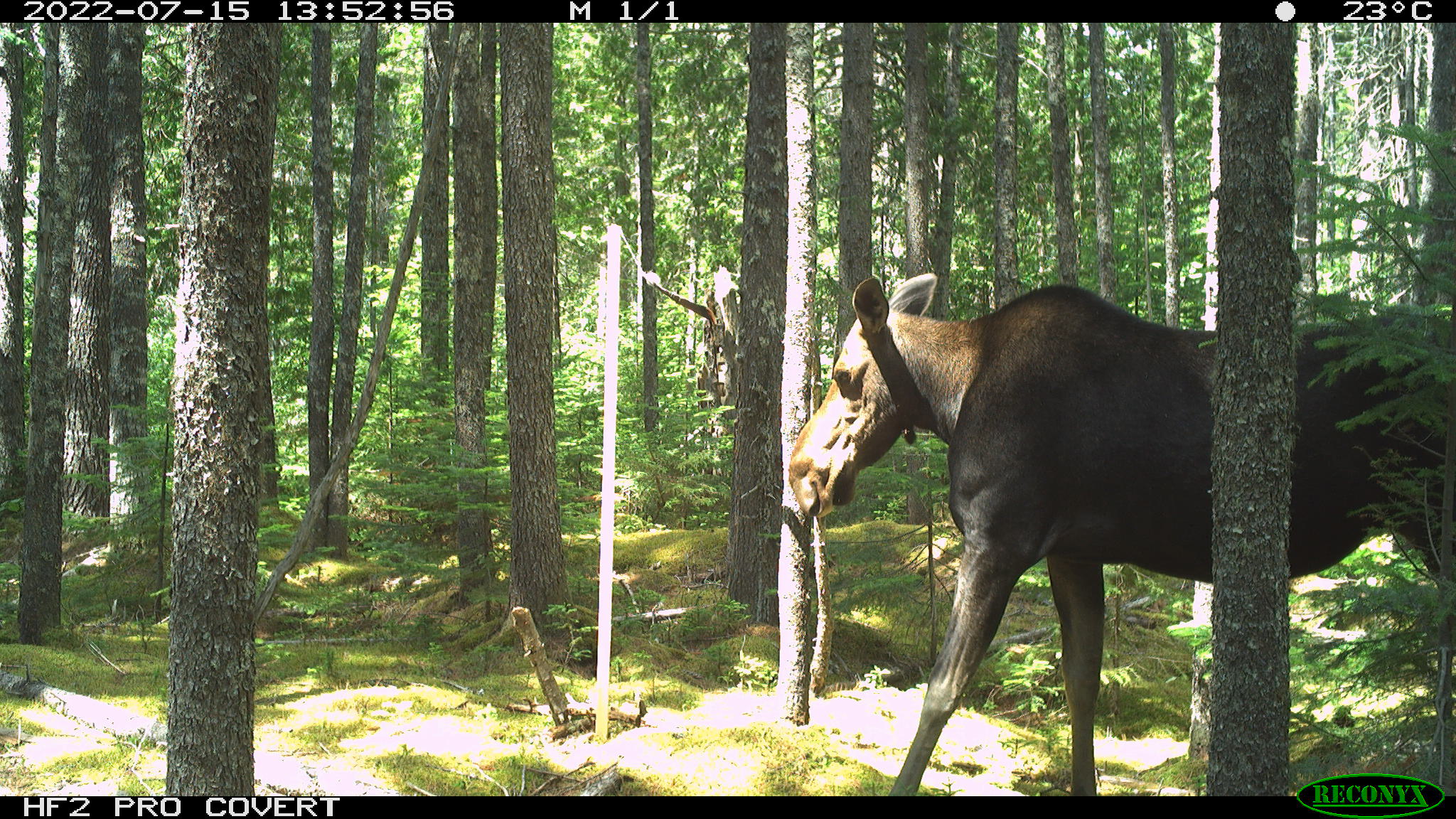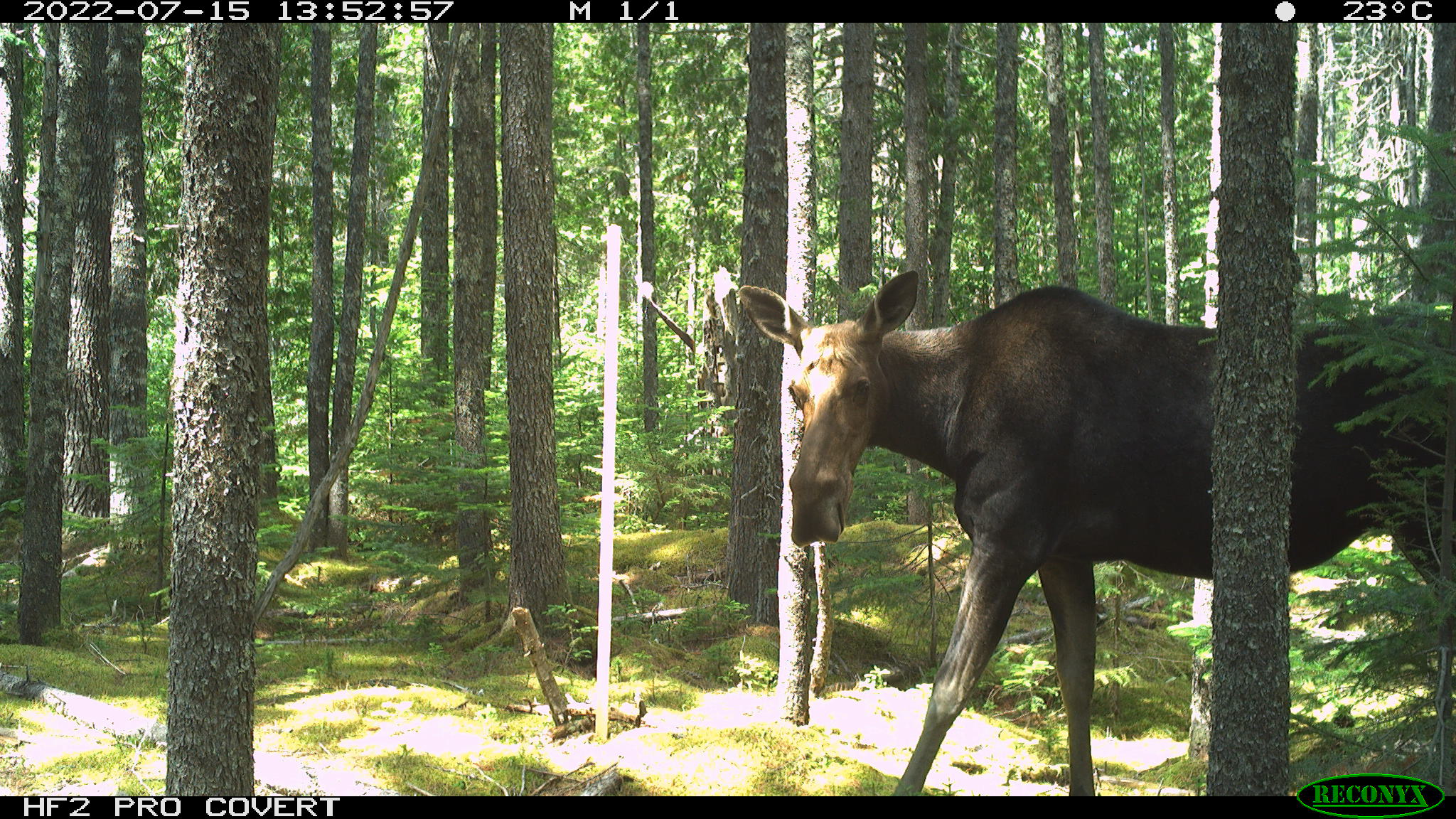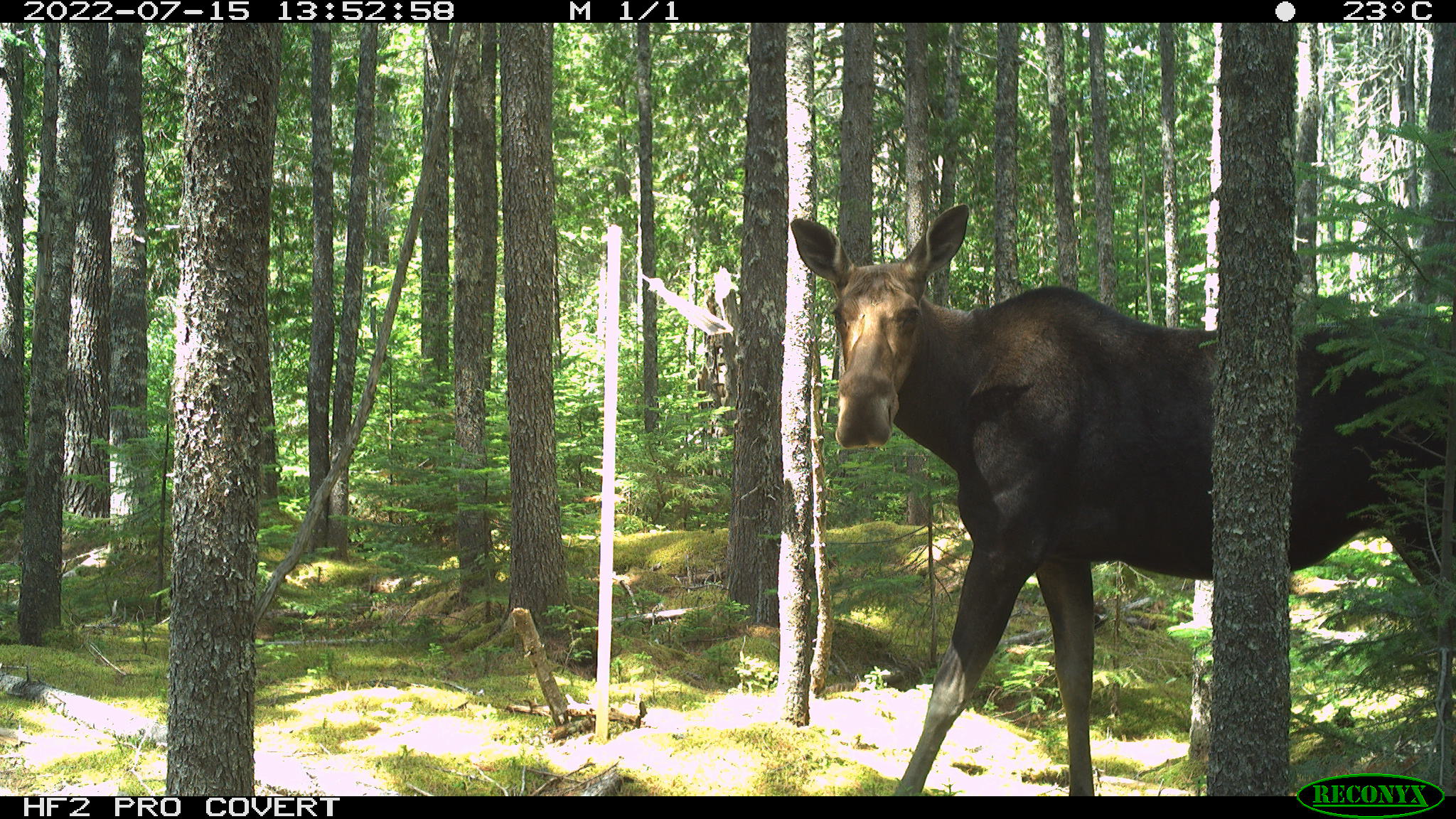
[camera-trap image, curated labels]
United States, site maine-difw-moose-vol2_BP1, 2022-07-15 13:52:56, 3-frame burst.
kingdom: Animalia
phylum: Chordata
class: Mammalia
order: Artiodactyla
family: Cervidae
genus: Alces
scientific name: Alces alces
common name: moose